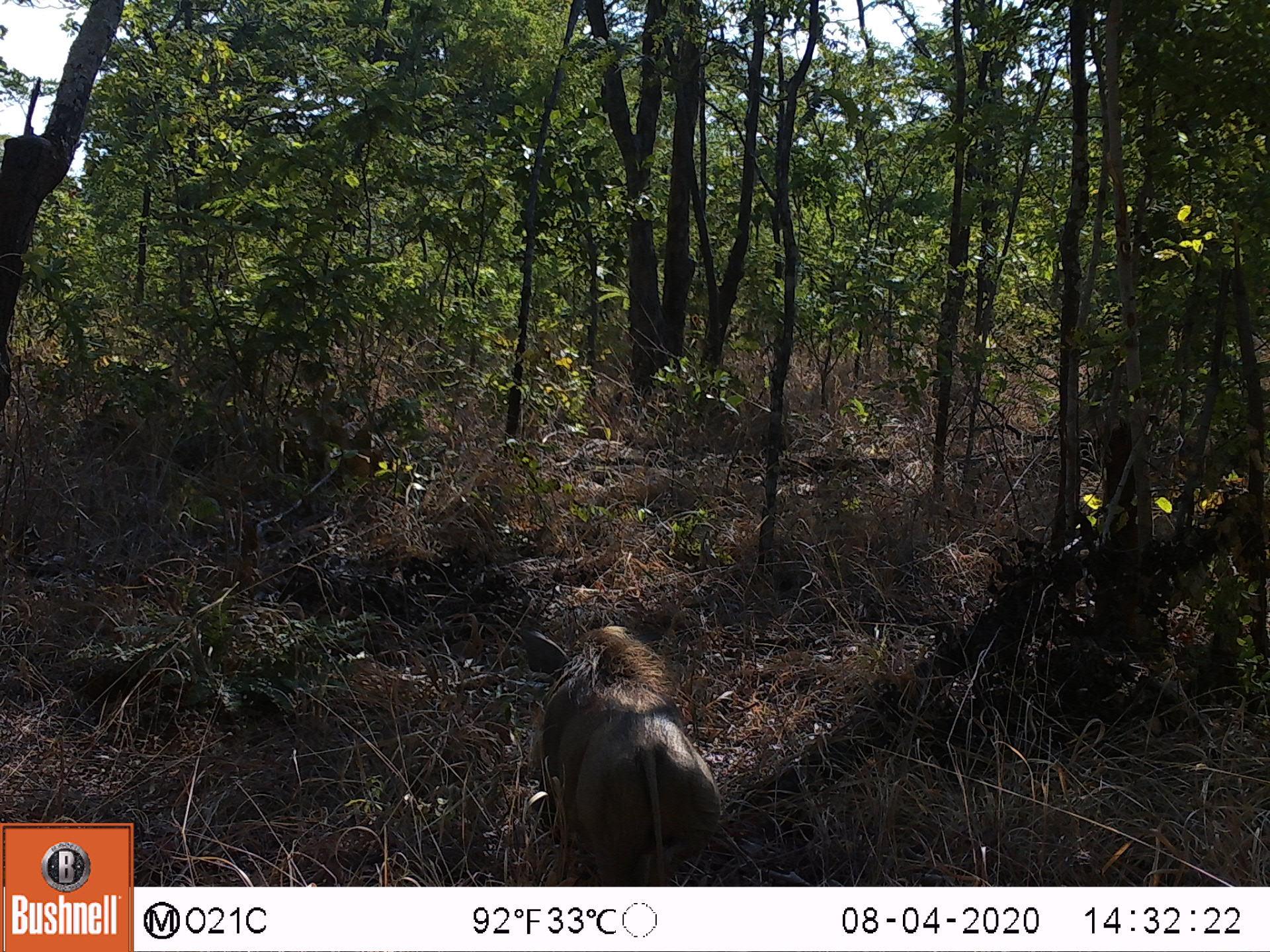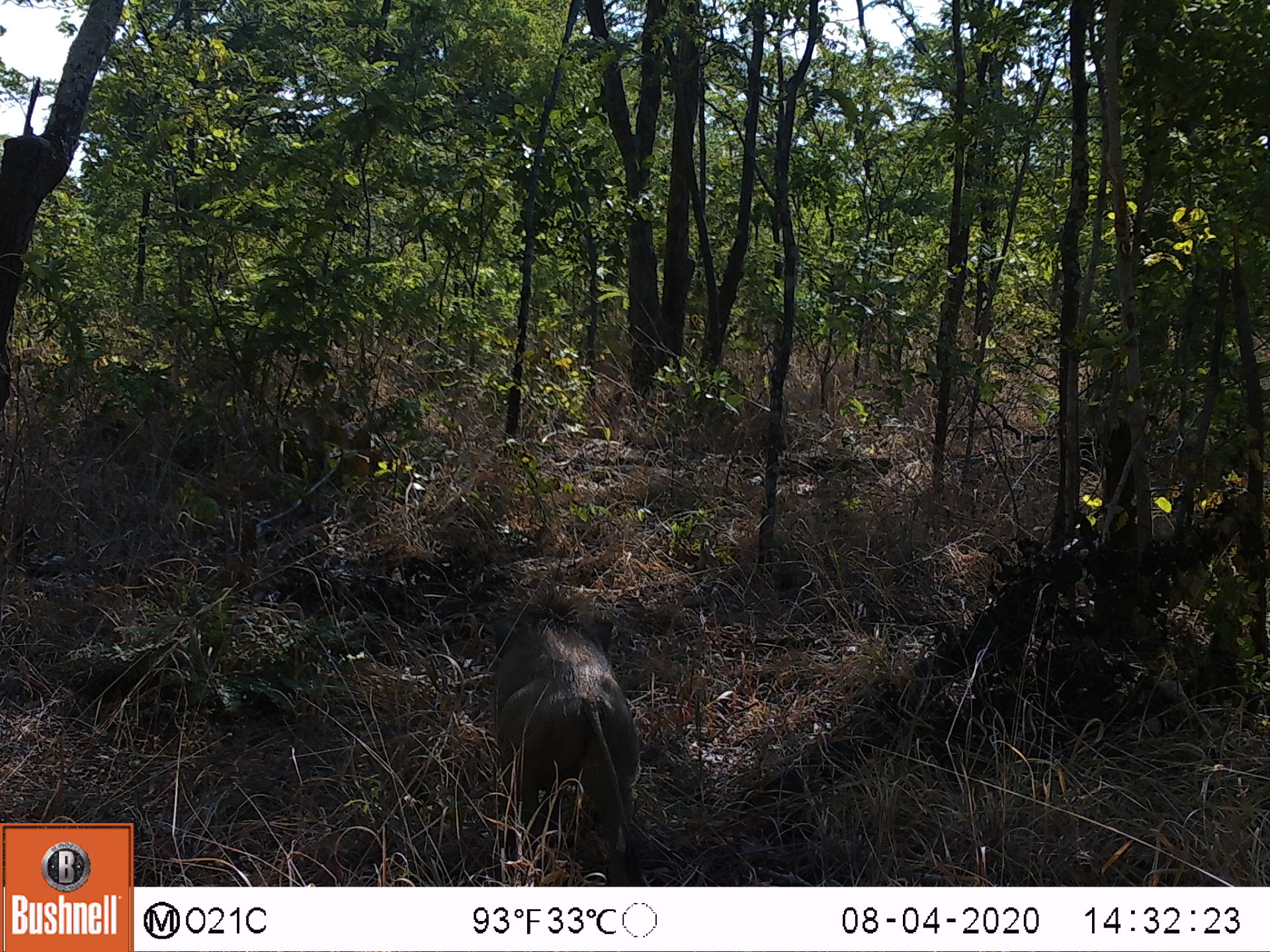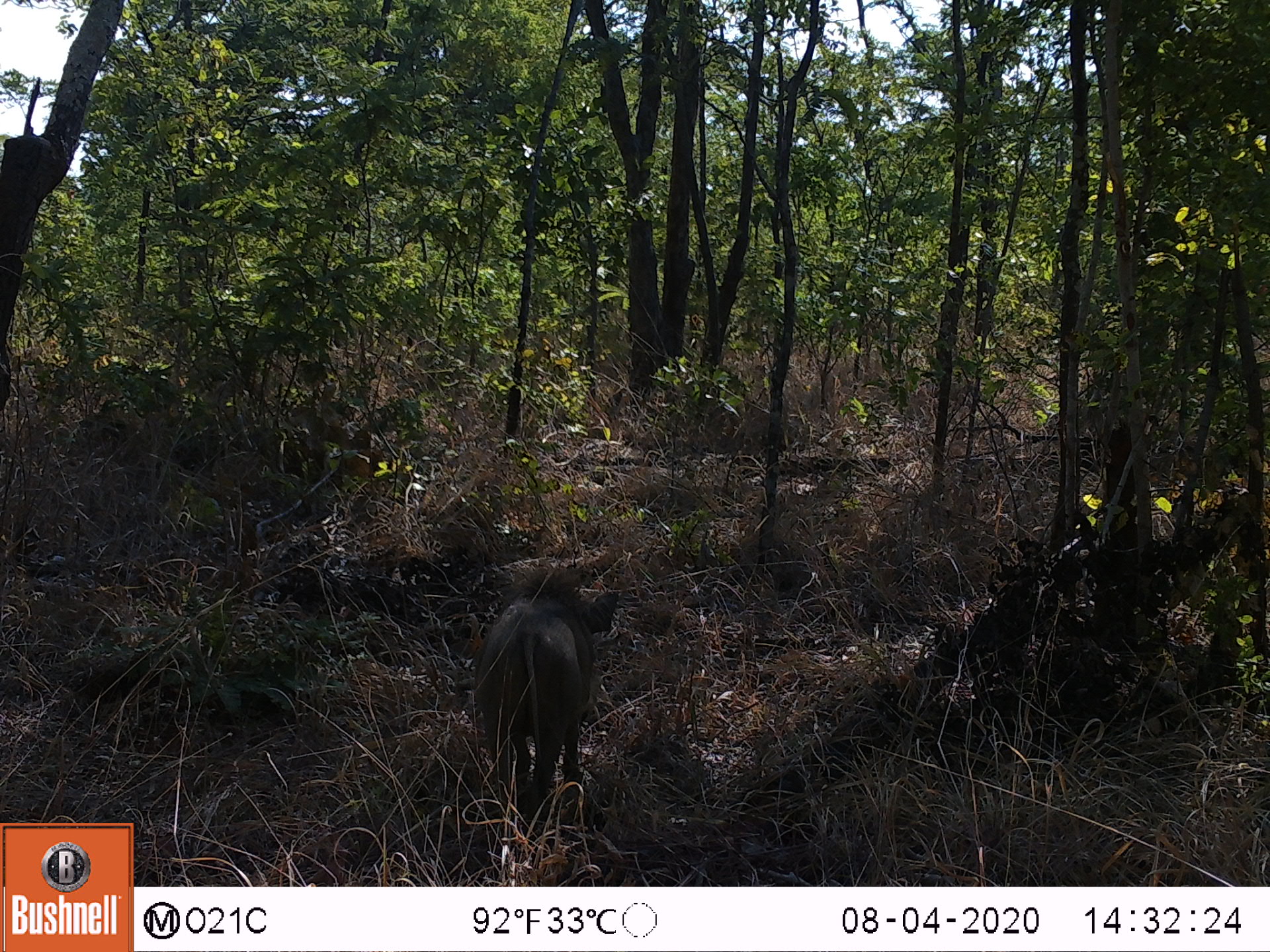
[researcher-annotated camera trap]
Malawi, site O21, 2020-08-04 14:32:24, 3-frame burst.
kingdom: Animalia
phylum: Chordata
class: Mammalia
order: Artiodactyla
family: Suidae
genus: Phacochoerus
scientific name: Phacochoerus africanus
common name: common warthog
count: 1